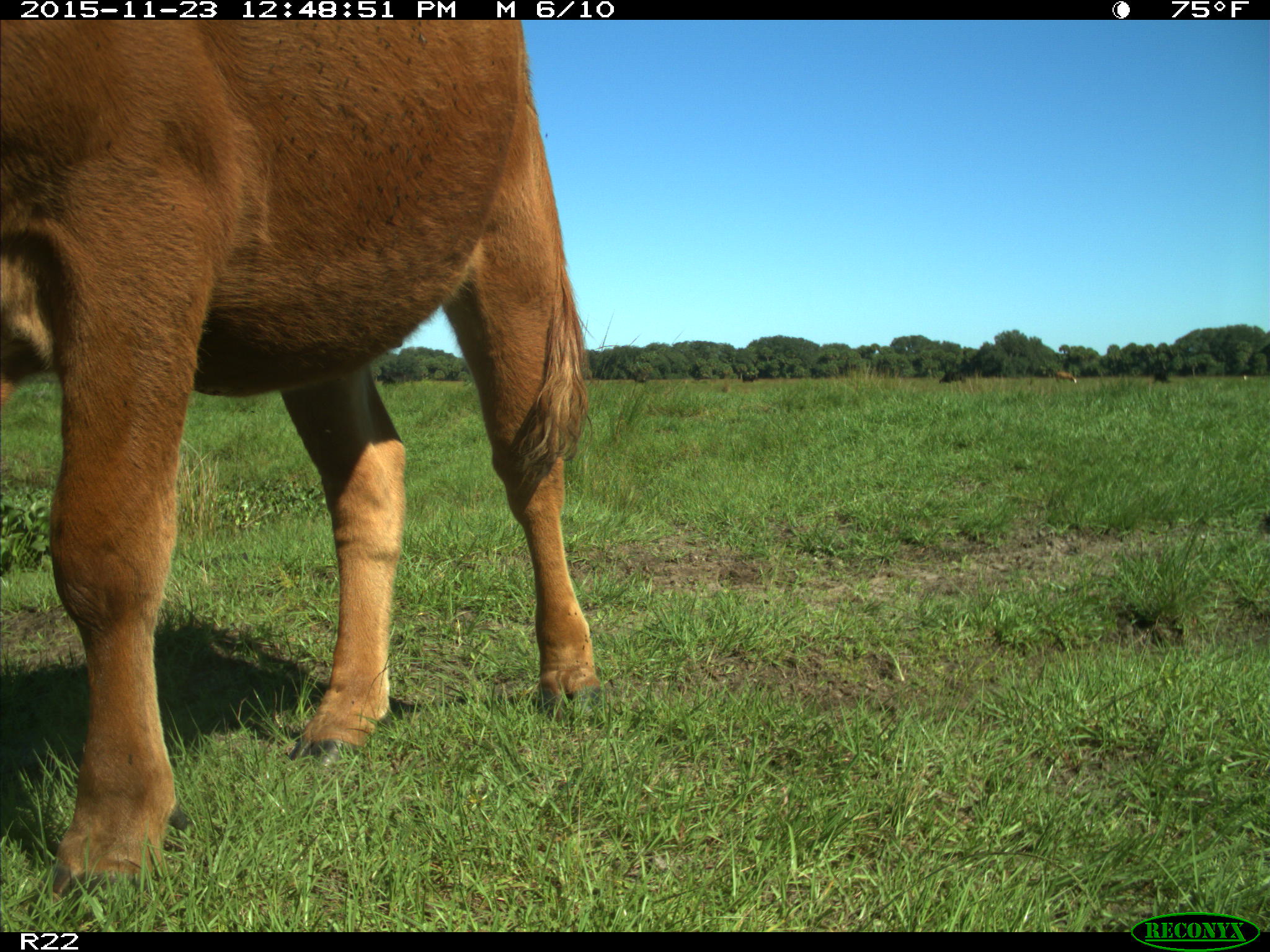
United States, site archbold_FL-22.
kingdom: Animalia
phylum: Chordata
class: Mammalia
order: Artiodactyla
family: Bovidae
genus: Bos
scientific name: Bos taurus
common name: domestic cow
Bos taurus (domestic cow).